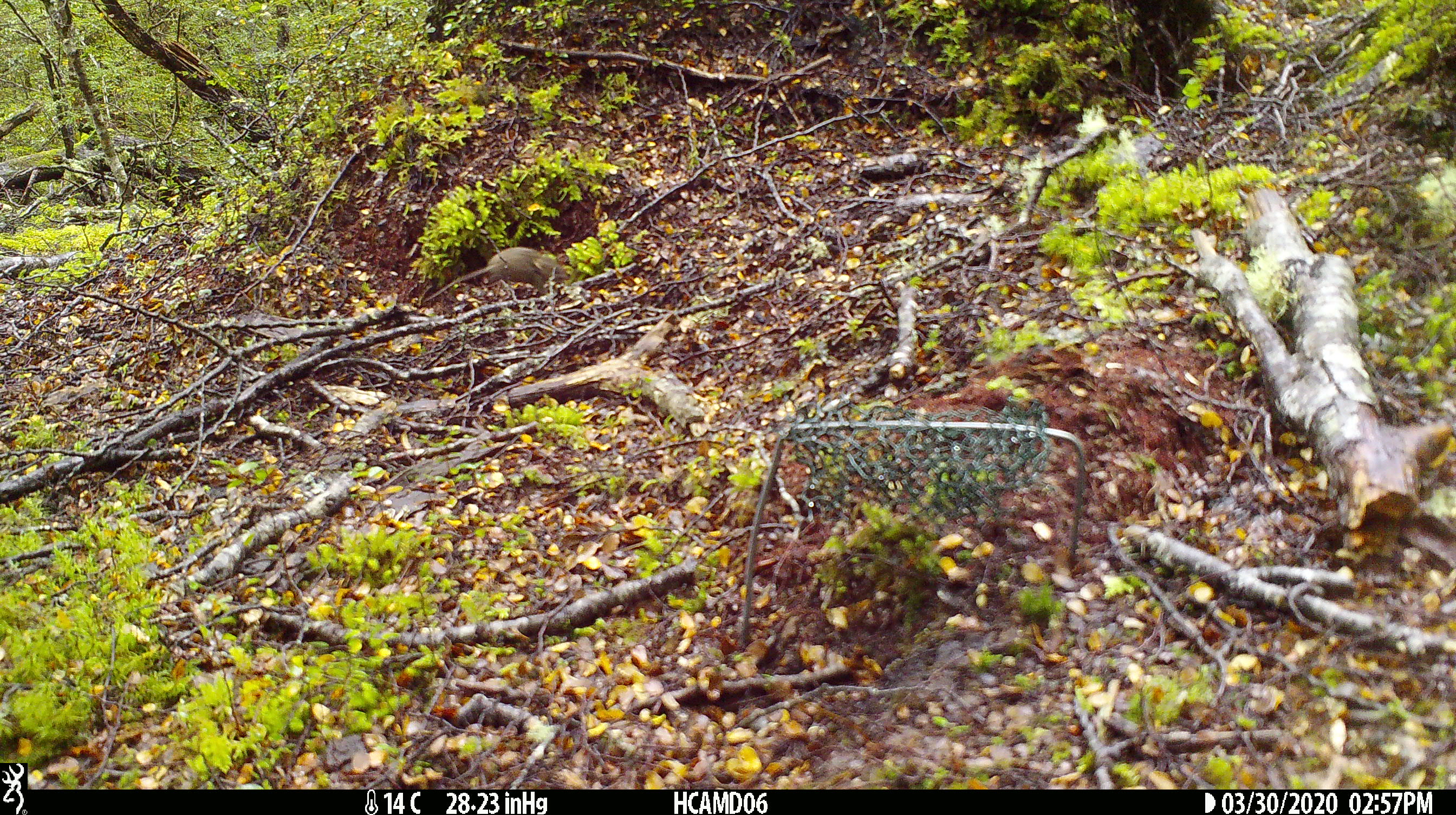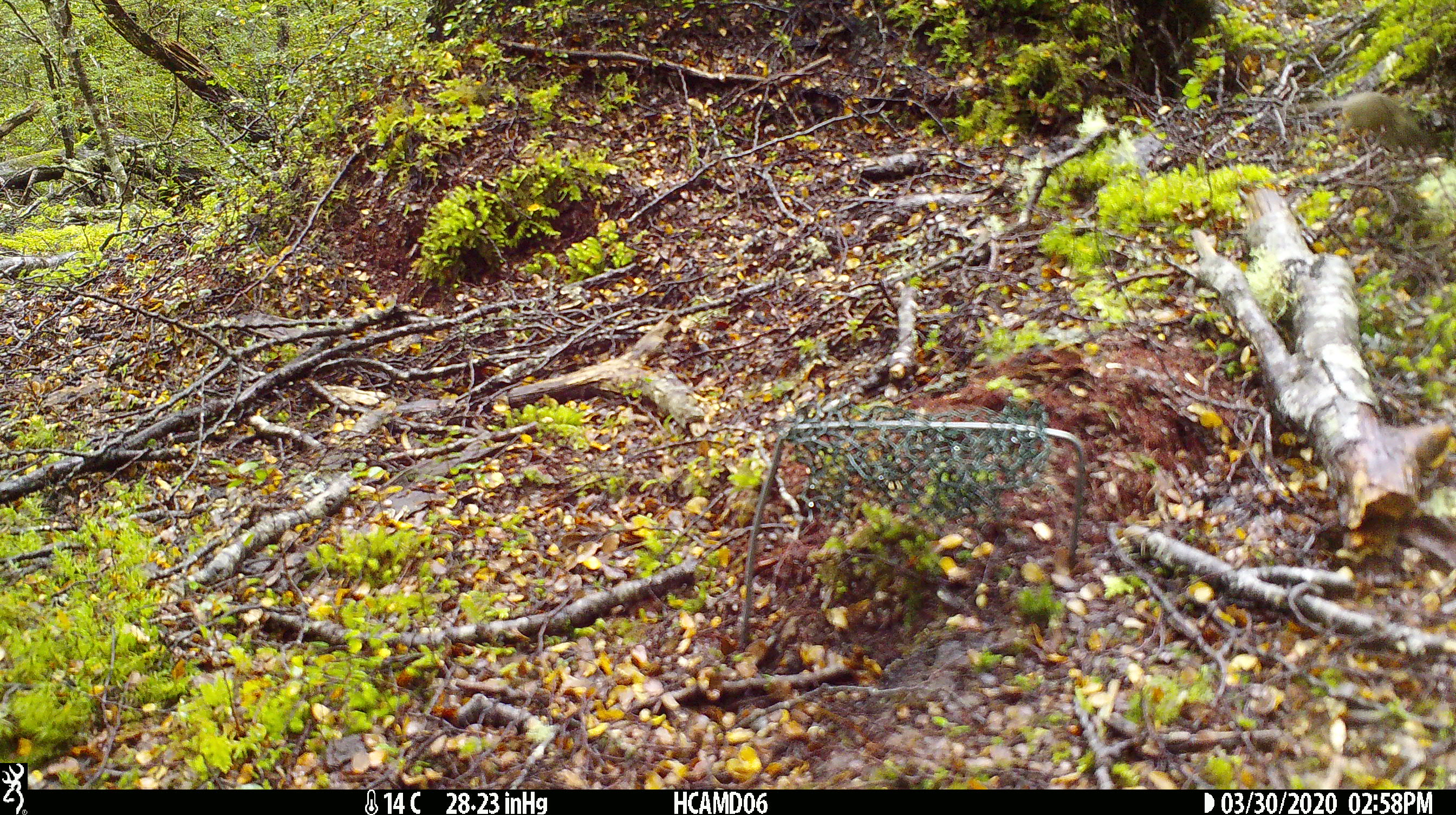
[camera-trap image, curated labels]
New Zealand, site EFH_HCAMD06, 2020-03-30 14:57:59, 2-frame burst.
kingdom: Animalia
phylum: Chordata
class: Mammalia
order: Rodentia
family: Muridae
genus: Mus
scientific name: Mus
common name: mouse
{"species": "mouse (Mus)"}